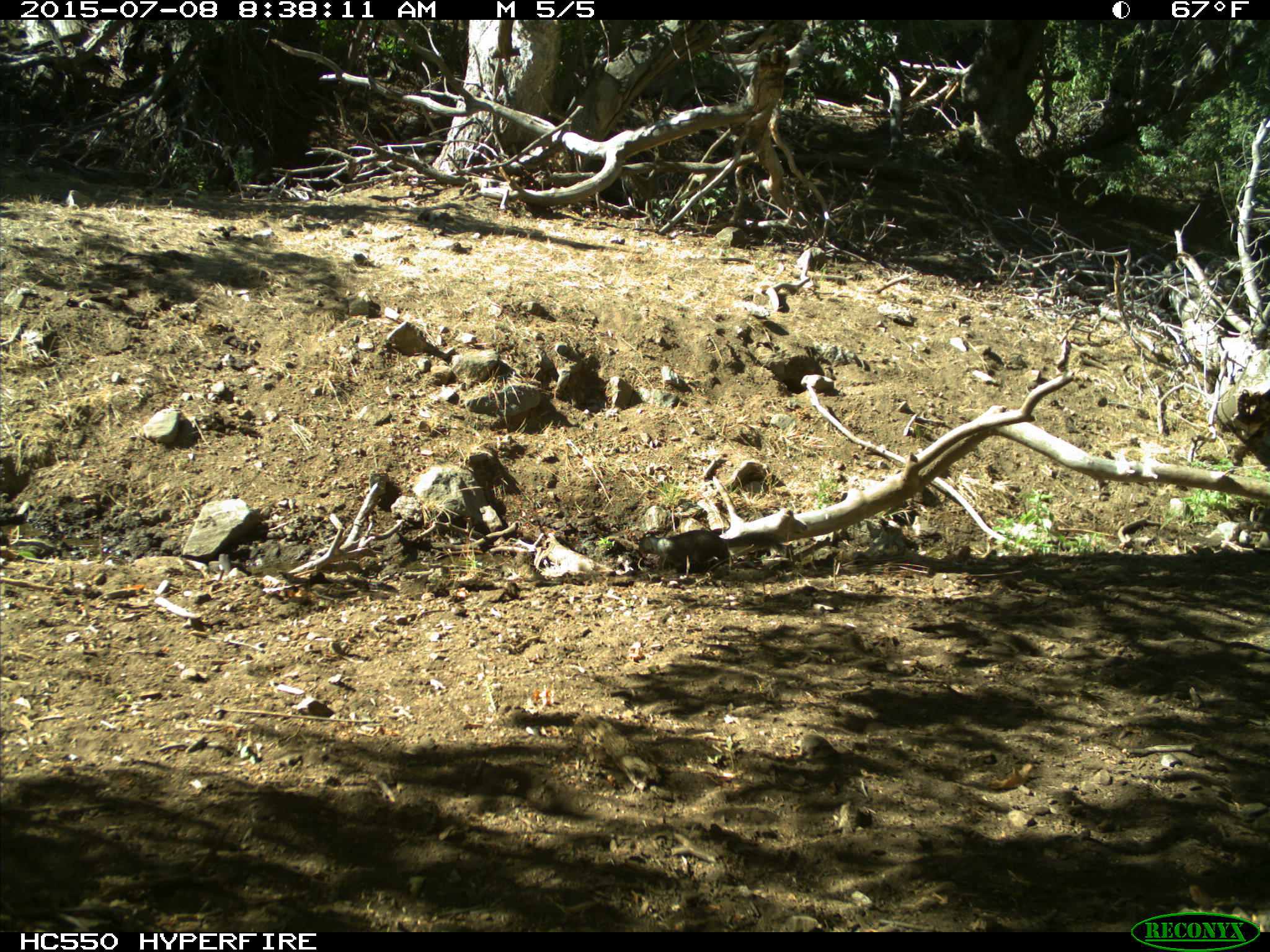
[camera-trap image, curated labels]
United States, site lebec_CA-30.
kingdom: Animalia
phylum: Chordata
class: Mammalia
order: Rodentia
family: Sciuridae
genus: Otospermophilus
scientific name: Otospermophilus beecheyi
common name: california ground squirrel